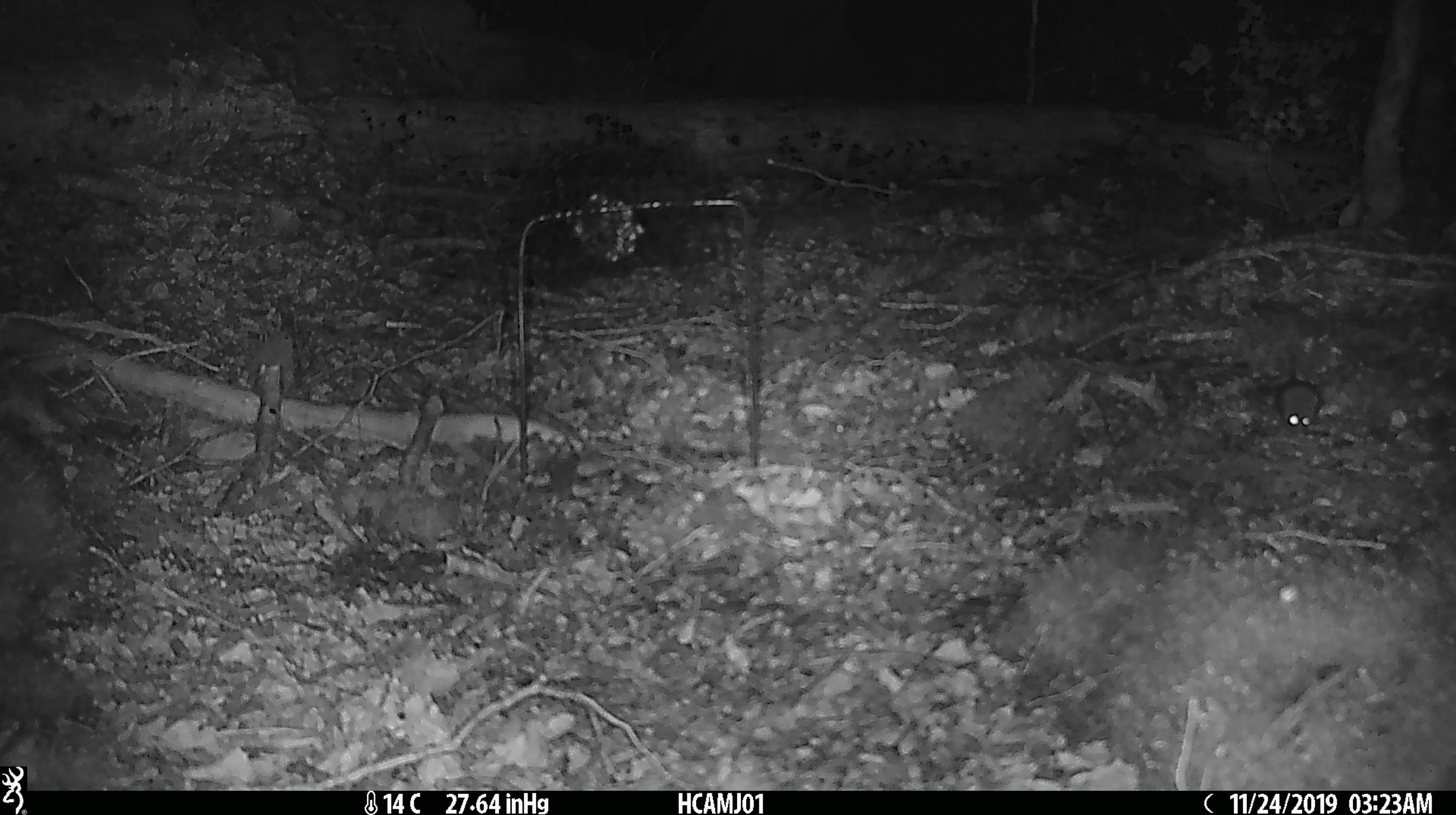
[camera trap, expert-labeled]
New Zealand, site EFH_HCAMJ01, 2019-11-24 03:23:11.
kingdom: Animalia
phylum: Chordata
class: Mammalia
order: Rodentia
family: Muridae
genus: Mus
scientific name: Mus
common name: mouse